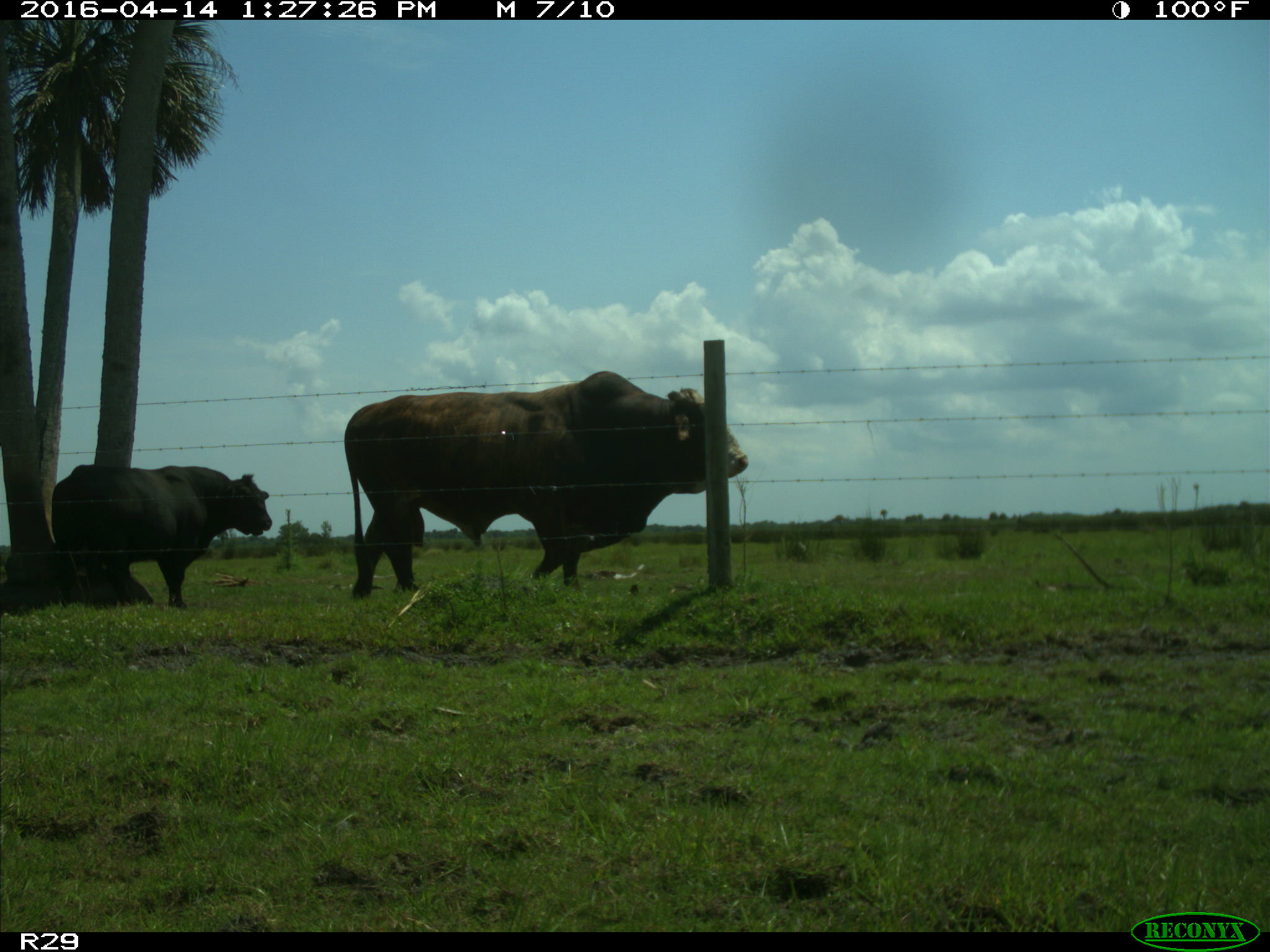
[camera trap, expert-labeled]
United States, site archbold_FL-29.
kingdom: Animalia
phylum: Chordata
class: Mammalia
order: Artiodactyla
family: Bovidae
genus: Bos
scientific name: Bos taurus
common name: domestic cow